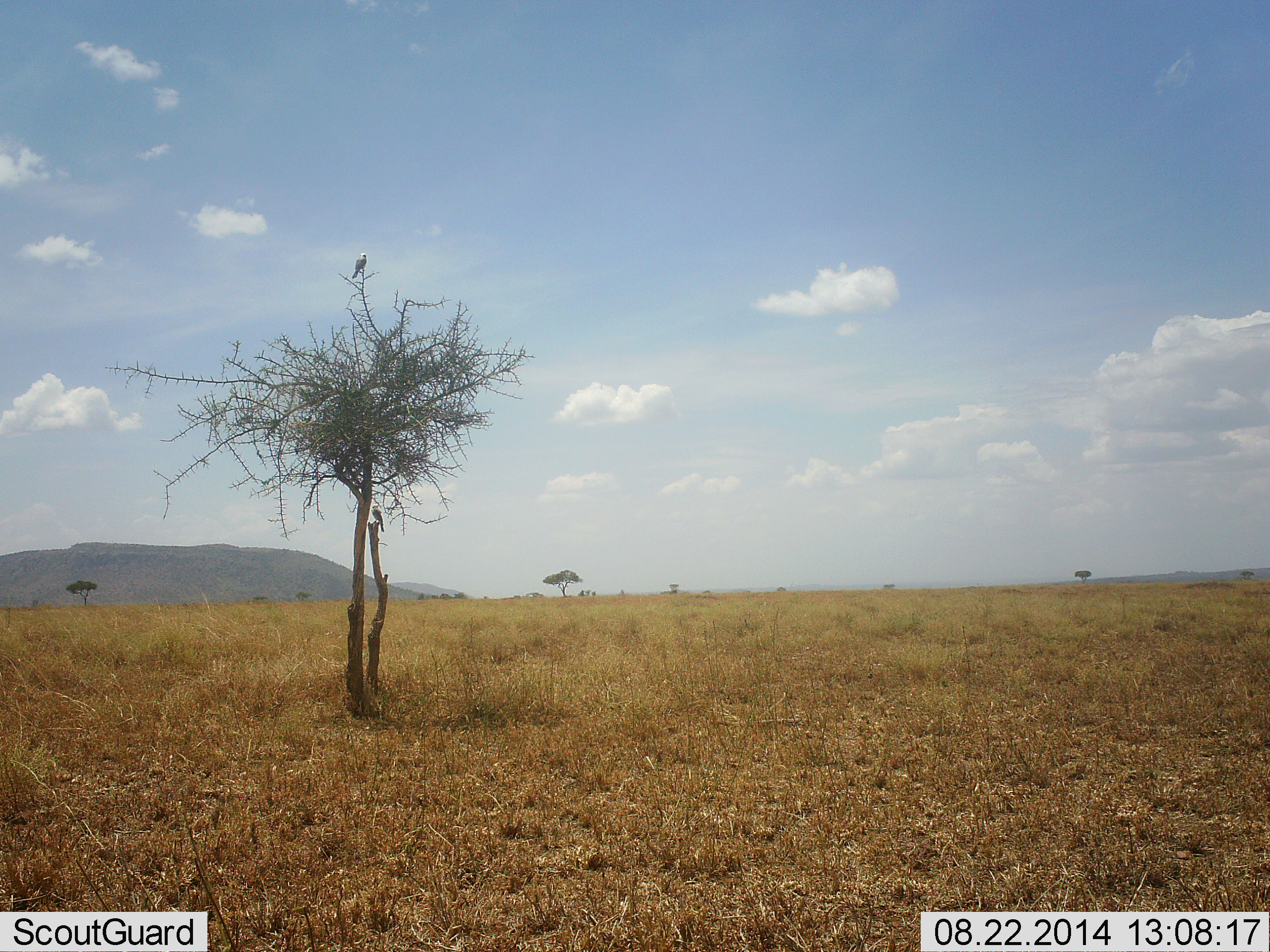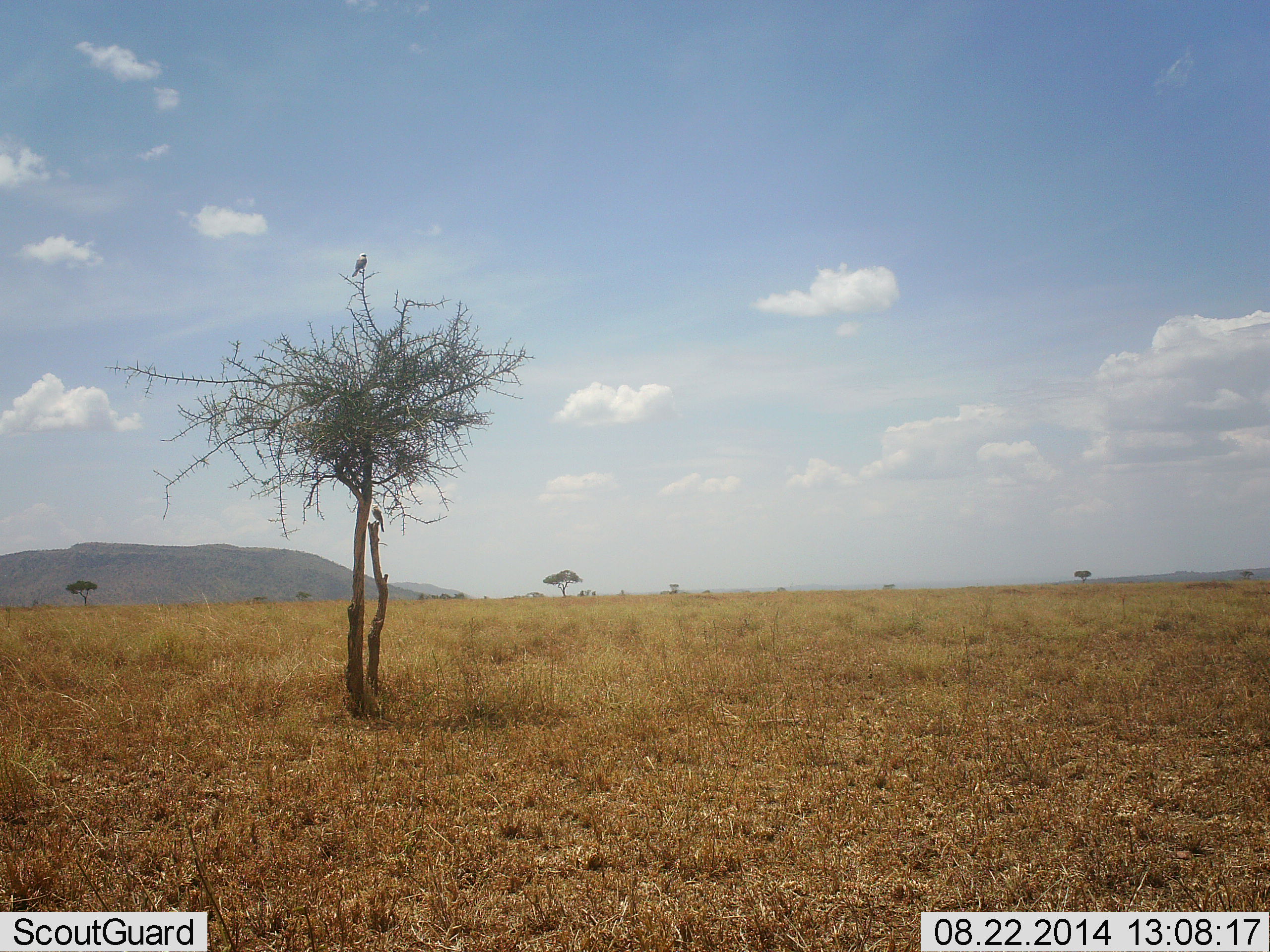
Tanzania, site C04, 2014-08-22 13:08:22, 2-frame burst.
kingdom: Animalia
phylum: Chordata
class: Aves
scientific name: Aves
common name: bird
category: otherbird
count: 1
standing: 40%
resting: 60%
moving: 0%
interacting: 0%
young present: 0%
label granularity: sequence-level